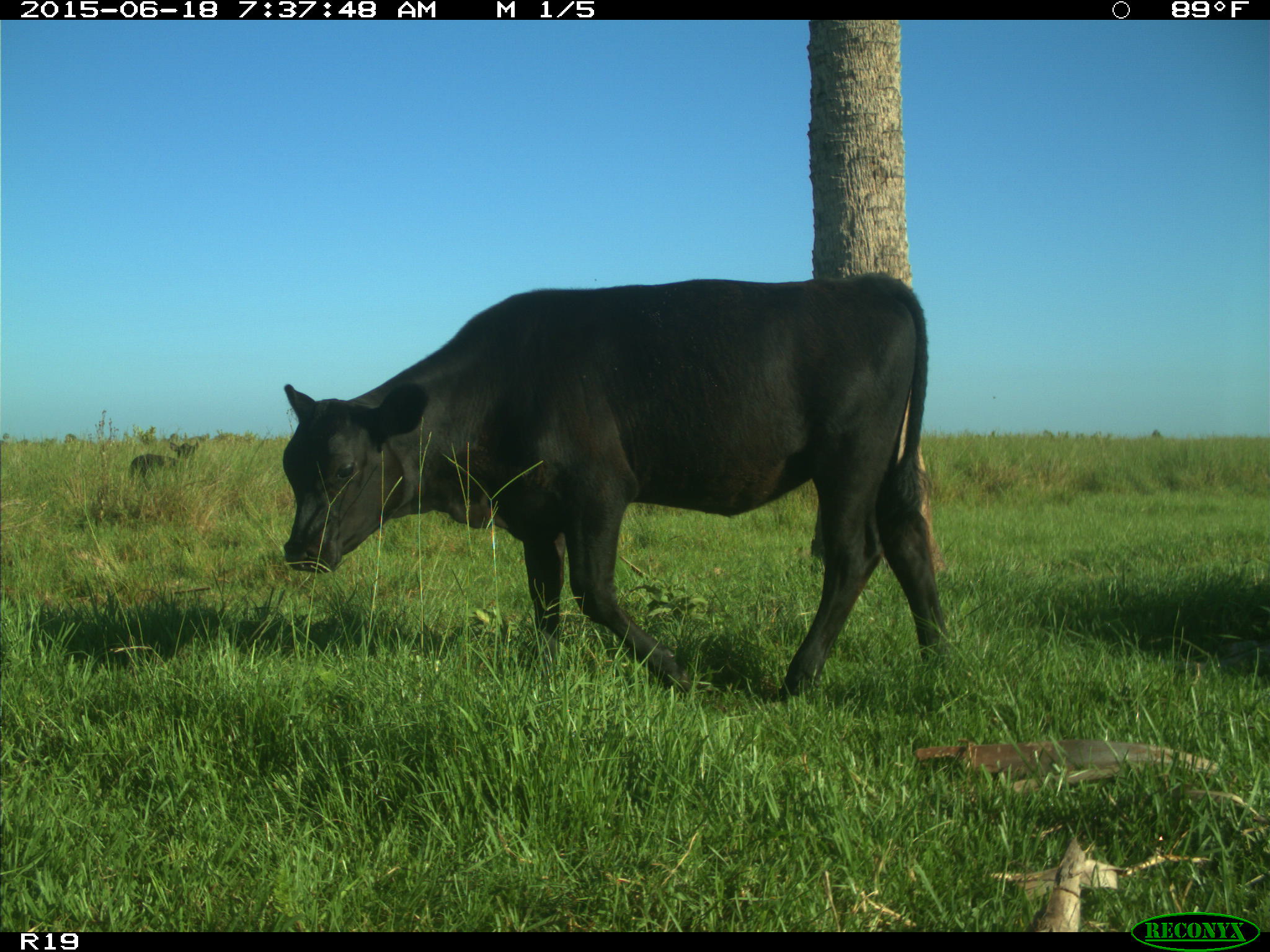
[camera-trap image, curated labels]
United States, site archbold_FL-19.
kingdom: Animalia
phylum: Chordata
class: Mammalia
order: Artiodactyla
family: Bovidae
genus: Bos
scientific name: Bos taurus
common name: domestic cow